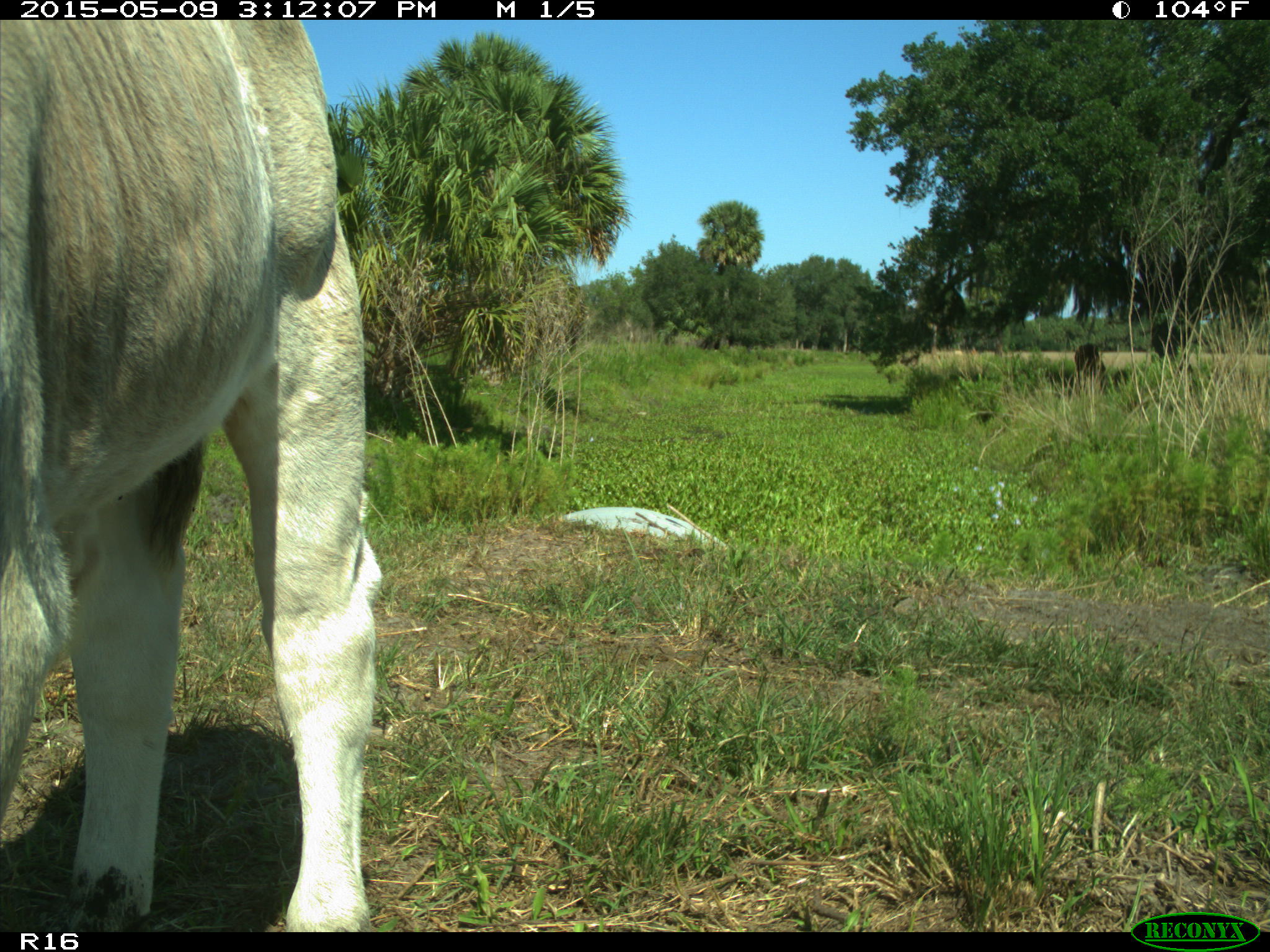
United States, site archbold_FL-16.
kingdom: Animalia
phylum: Chordata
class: Mammalia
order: Artiodactyla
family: Bovidae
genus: Bos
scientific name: Bos taurus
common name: domestic cow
Bos taurus (domestic cow).